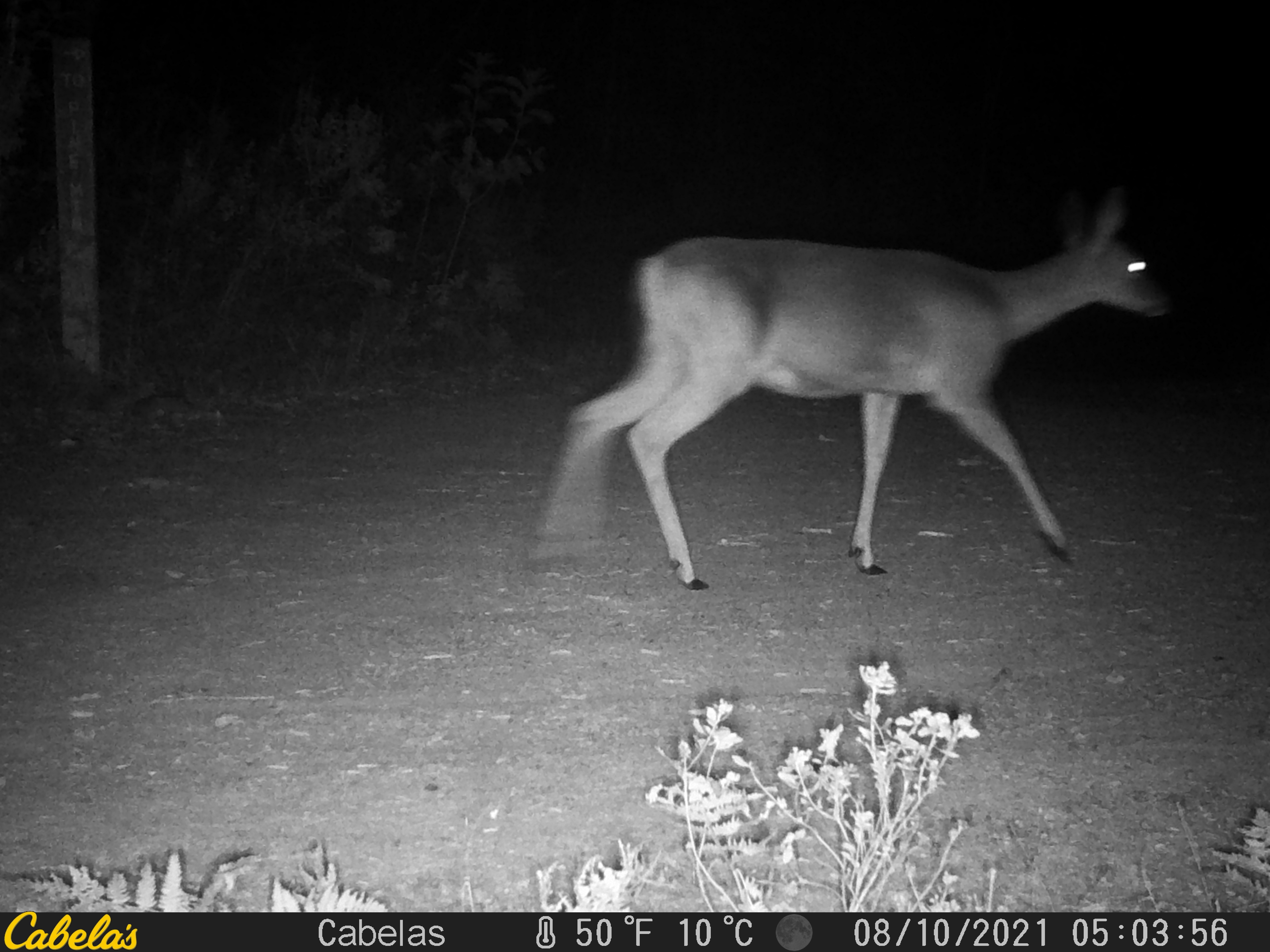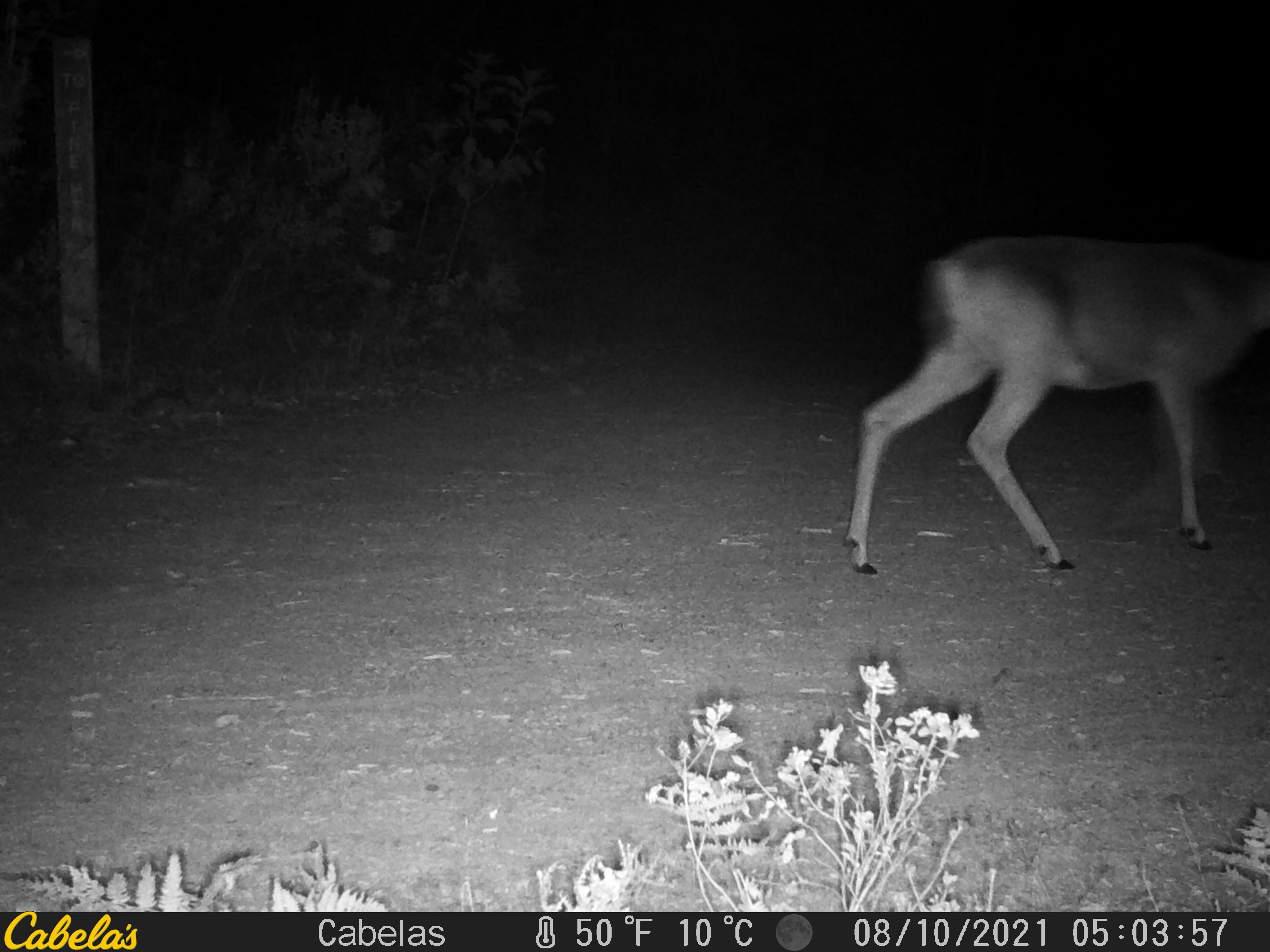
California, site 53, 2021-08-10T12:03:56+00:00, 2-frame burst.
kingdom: Animalia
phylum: Chordata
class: Mammalia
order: Artiodactyla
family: Cervidae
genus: Odocoileus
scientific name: Odocoileus hemionus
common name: mule deer